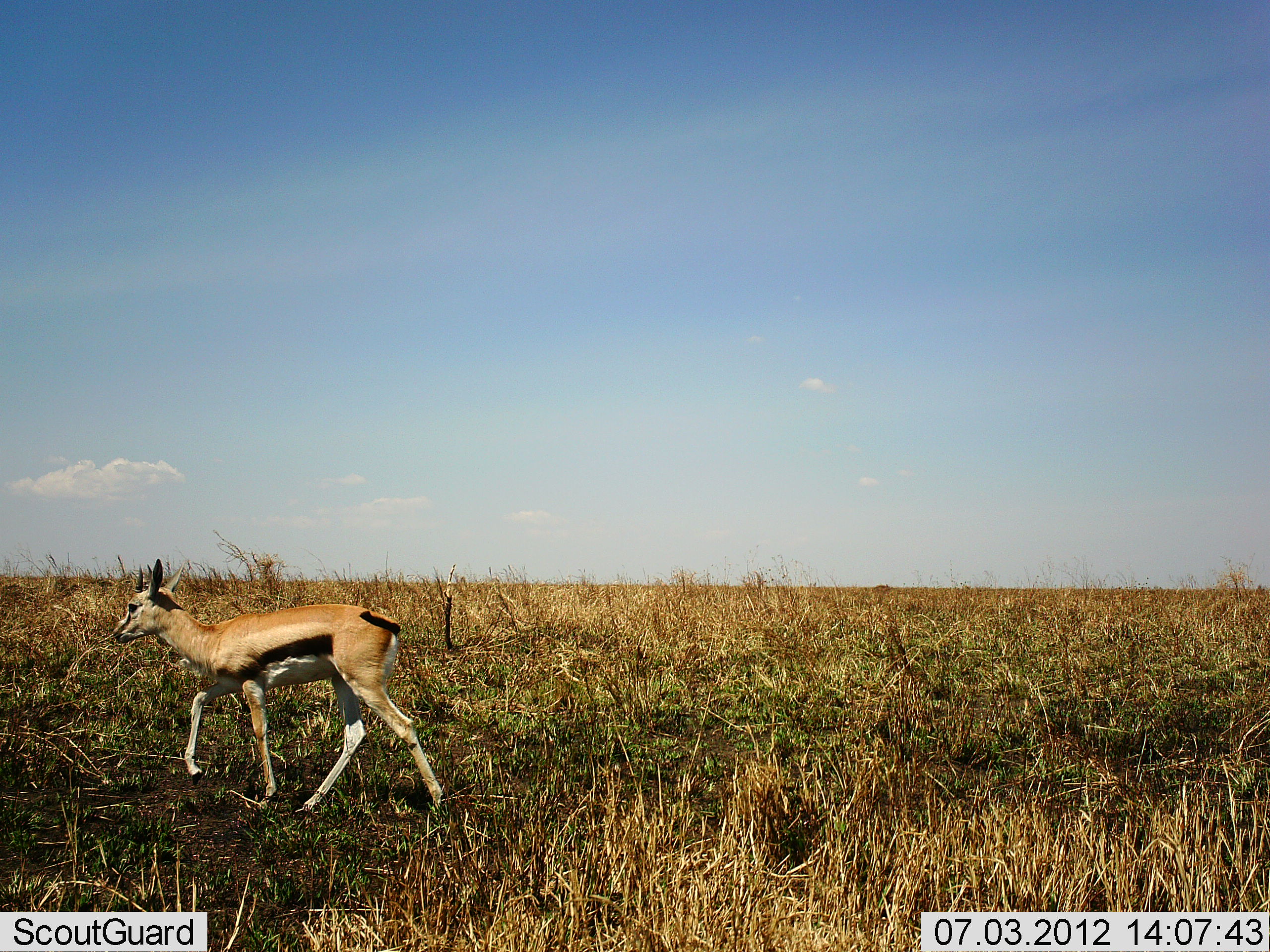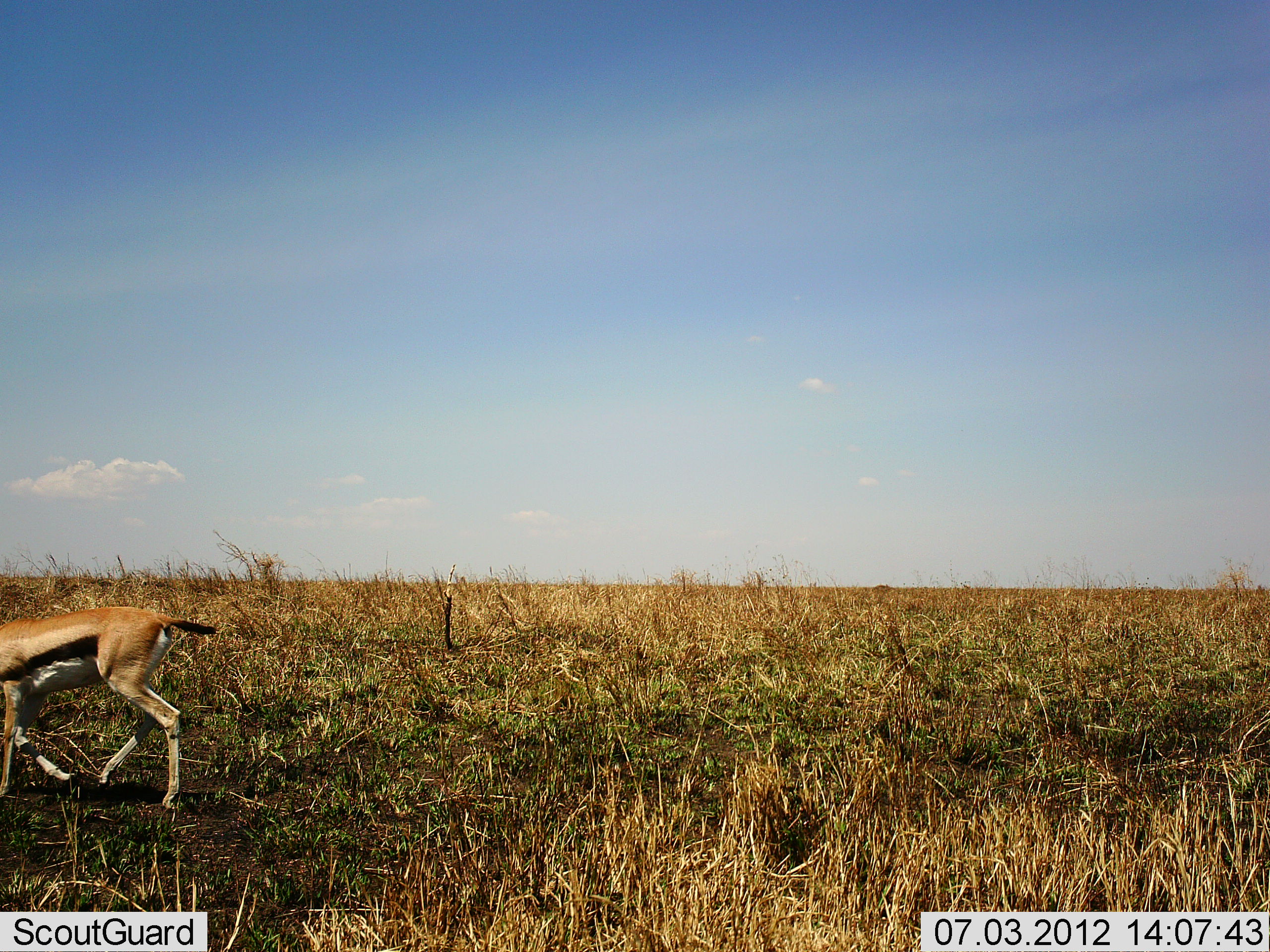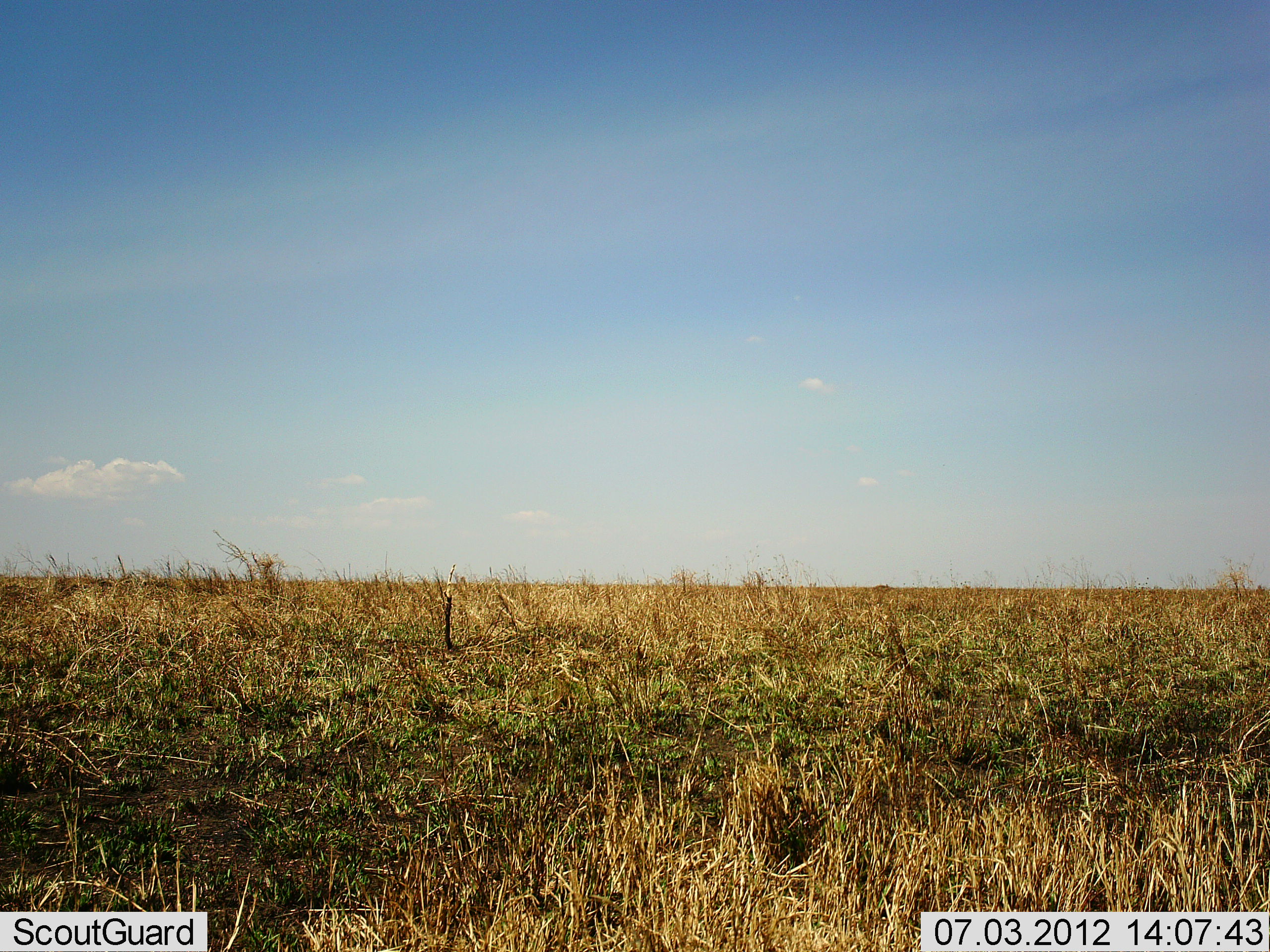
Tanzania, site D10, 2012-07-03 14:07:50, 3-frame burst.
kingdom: Animalia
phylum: Chordata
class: Mammalia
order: Artiodactyla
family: Bovidae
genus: Eudorcas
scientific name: Eudorcas thomsonii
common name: thomson's gazelle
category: gazellethomsons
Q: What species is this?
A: Gazellethomsons (thomson's gazelle) (Eudorcas thomsonii).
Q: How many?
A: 1.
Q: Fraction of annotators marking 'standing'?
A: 0%.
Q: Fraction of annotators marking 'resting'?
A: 0%.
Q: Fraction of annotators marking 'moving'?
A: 100%.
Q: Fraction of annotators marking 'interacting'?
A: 0%.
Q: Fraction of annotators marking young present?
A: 10%.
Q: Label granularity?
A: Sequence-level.